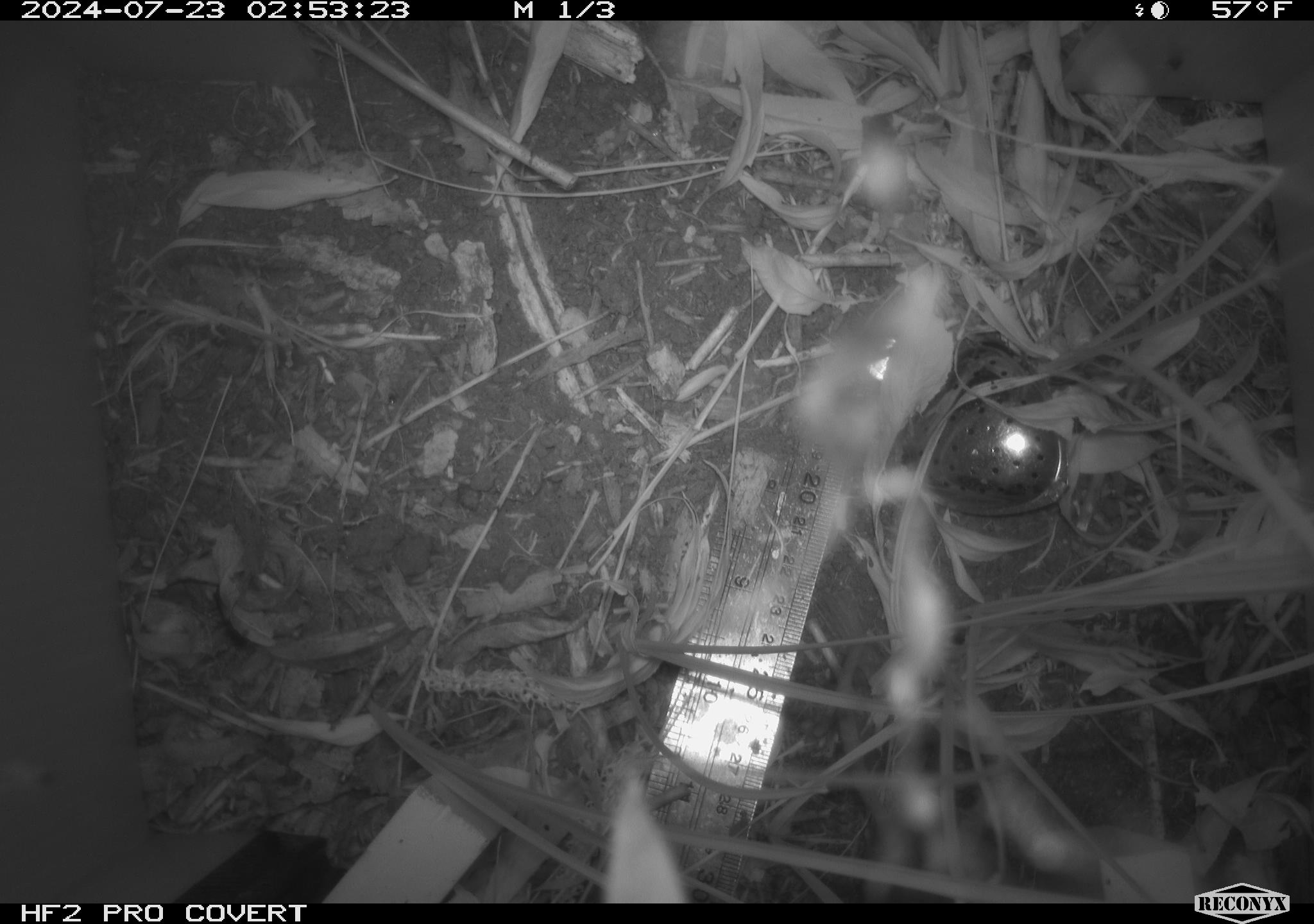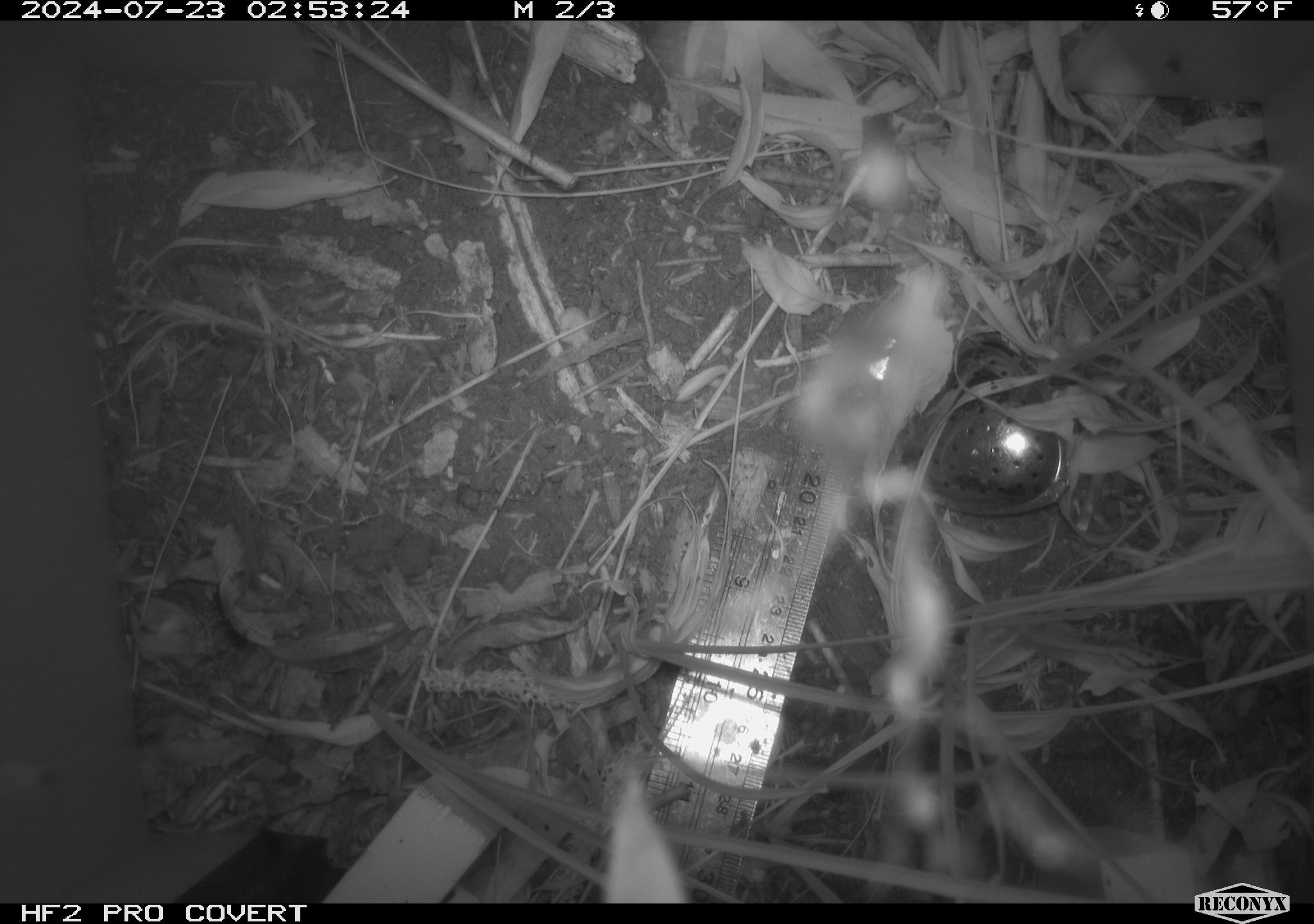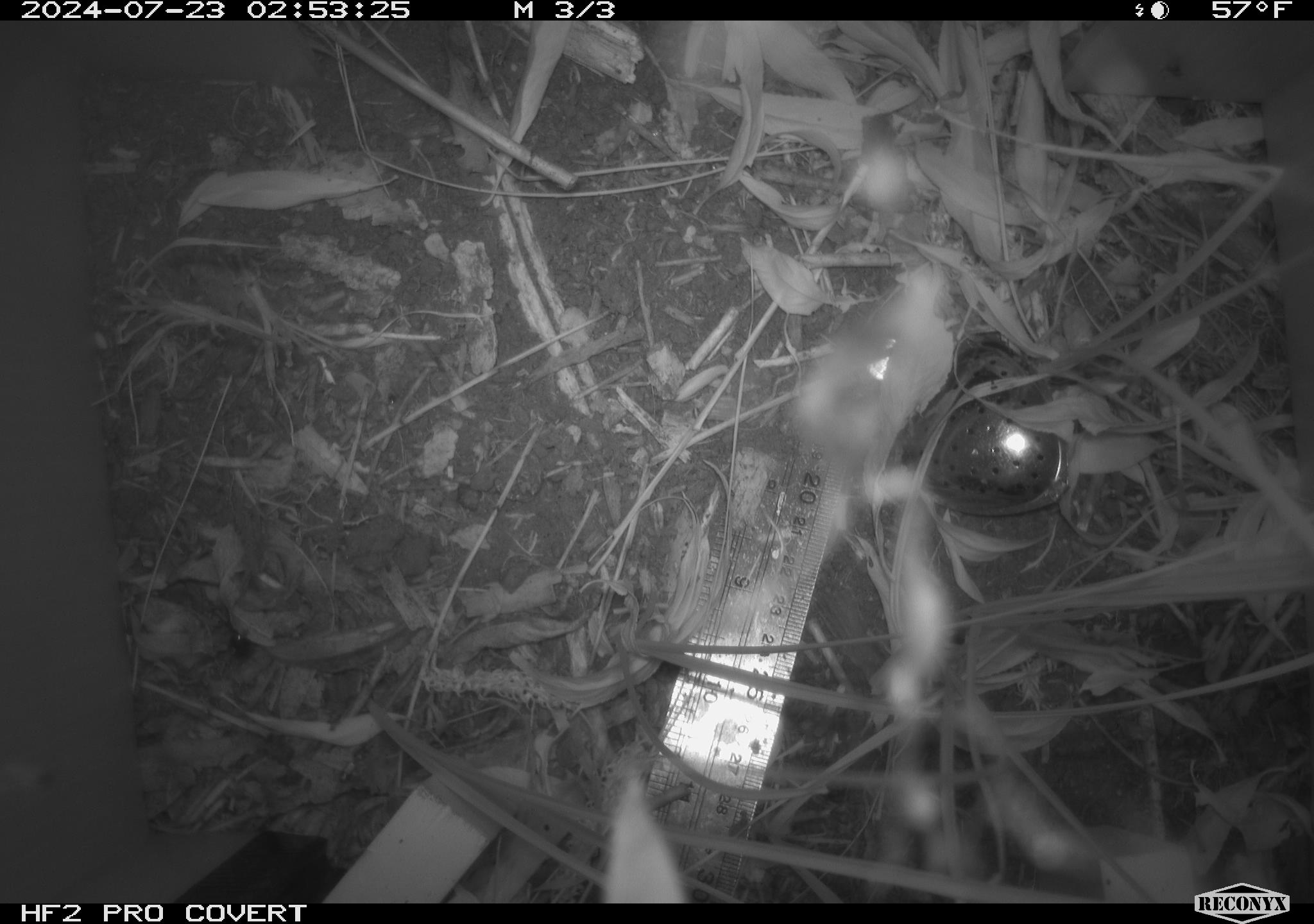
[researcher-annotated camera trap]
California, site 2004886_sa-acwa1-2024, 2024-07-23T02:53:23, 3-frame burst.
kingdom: Animalia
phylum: Chordata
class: Mammalia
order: Rodentia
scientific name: Rodentia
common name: rodent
Rodent (Rodentia).